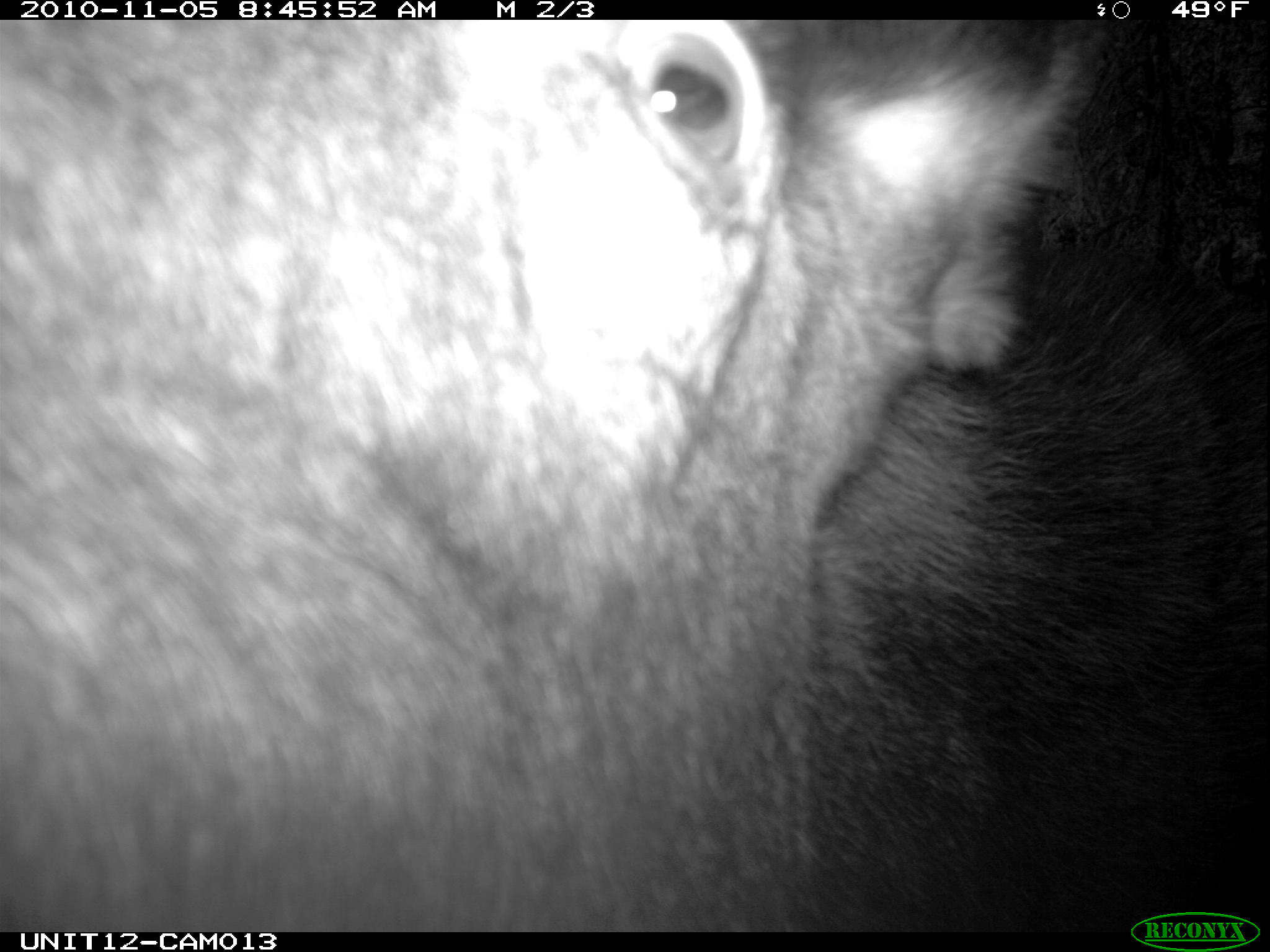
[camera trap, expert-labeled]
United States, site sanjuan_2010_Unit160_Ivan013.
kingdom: Animalia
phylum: Chordata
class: Mammalia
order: Artiodactyla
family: Cervidae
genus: Alces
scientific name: Alces alces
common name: moose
Alces alces (moose).